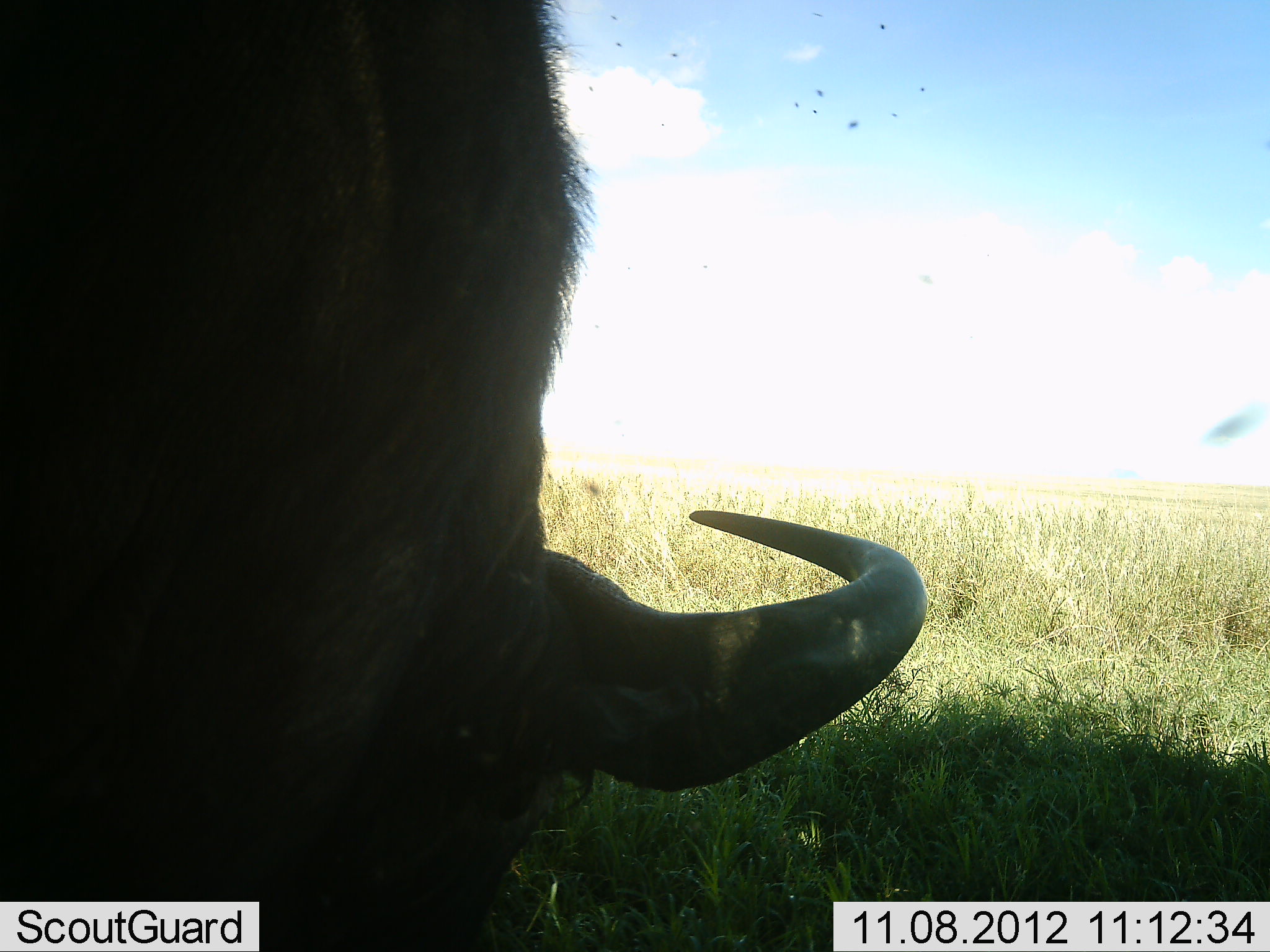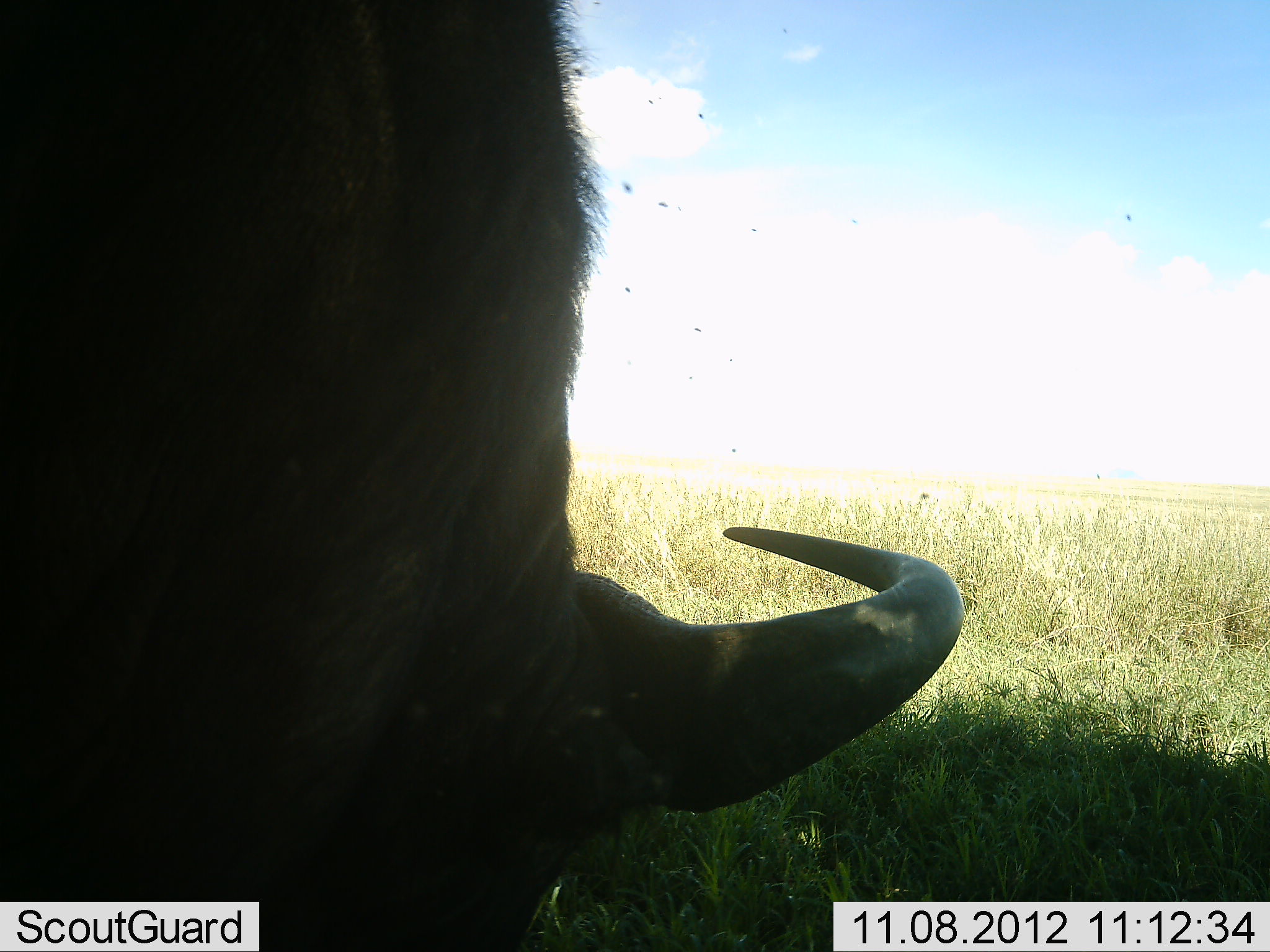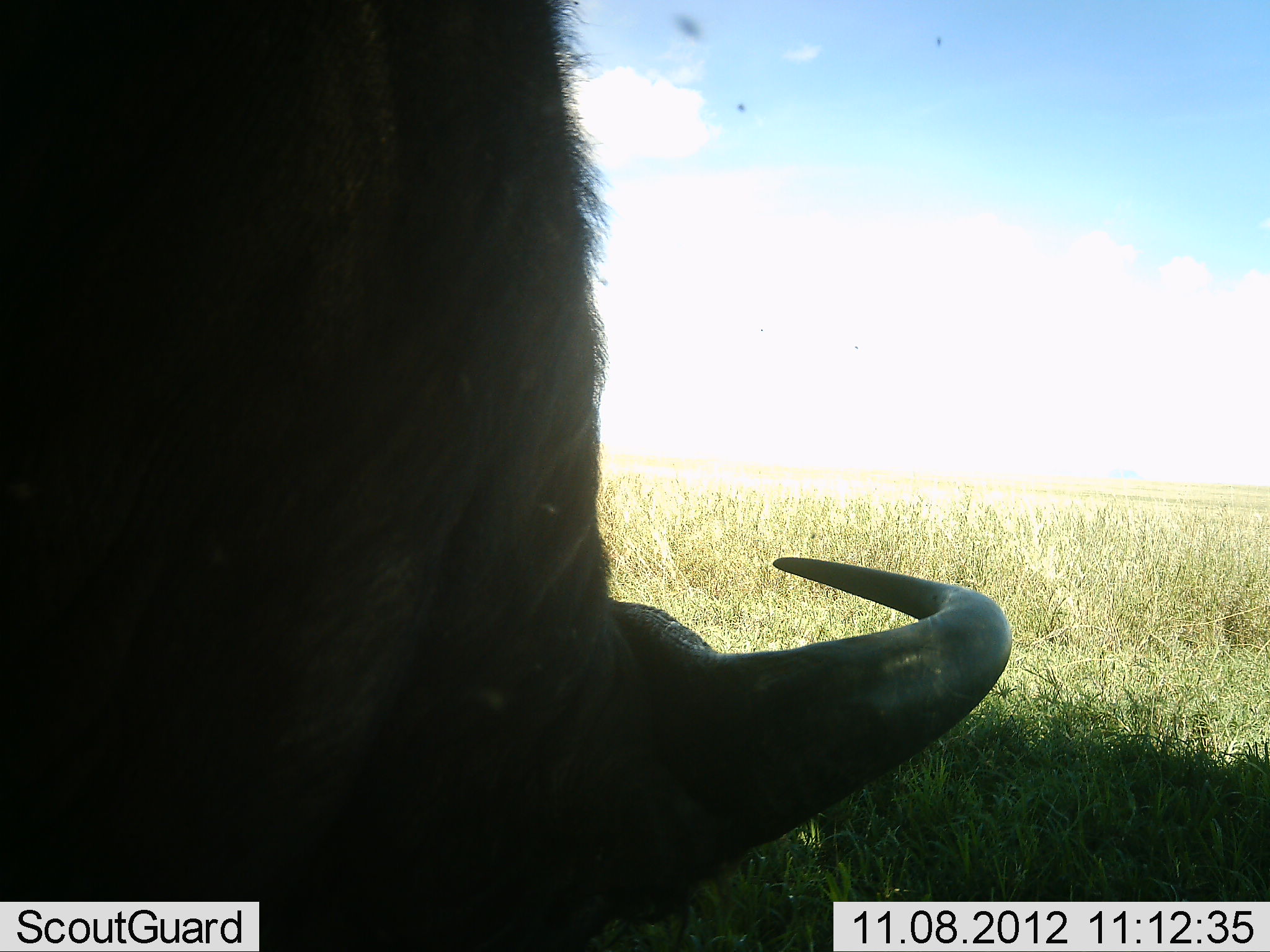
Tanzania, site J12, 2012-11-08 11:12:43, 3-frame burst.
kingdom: Animalia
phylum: Chordata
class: Mammalia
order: Artiodactyla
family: Bovidae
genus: Syncerus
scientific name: Syncerus caffer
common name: cape buffalo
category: buffalo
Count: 1.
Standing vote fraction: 10%.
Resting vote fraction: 20%.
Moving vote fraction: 0%.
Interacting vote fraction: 0%.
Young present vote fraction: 0%.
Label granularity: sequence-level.